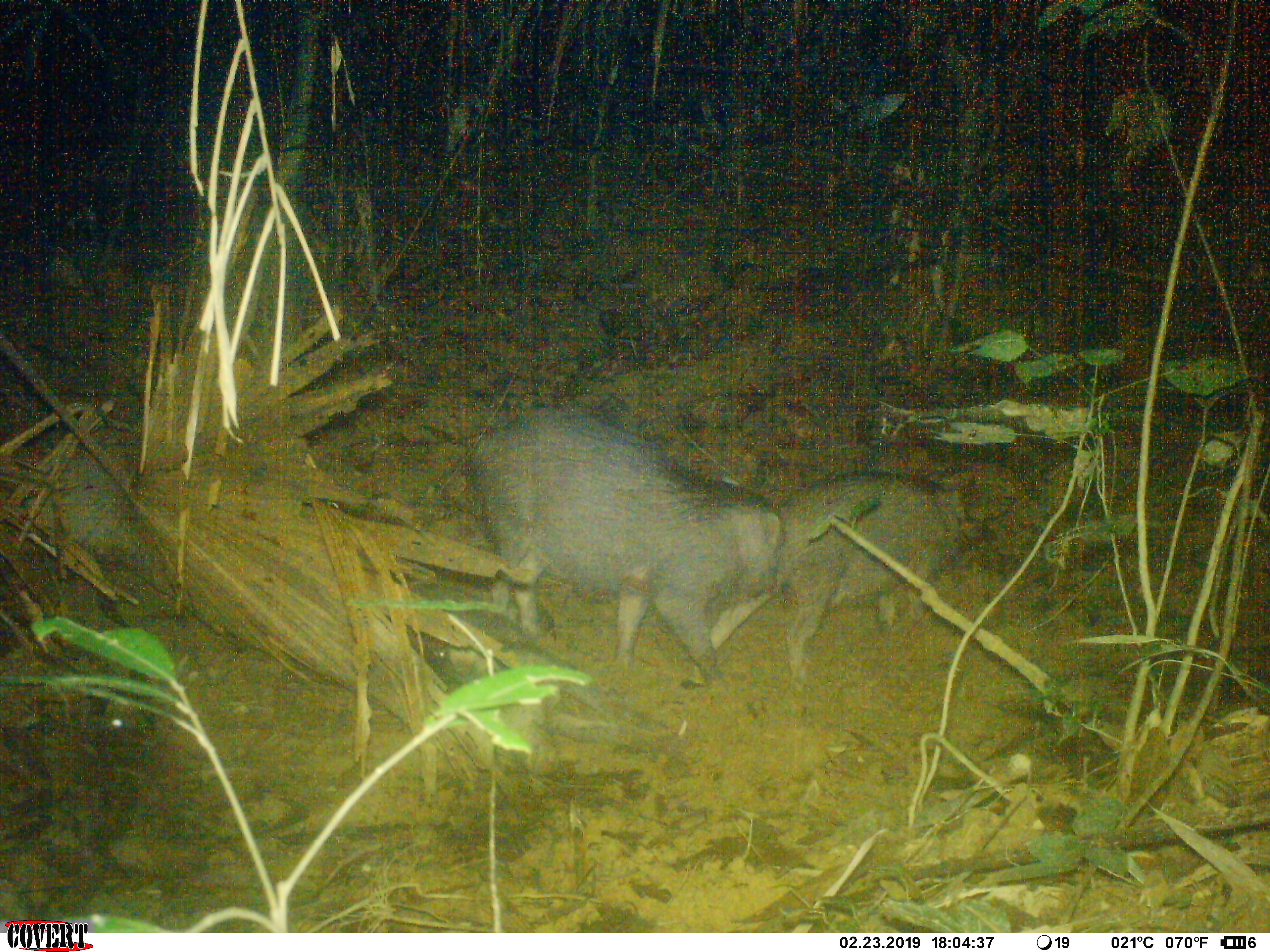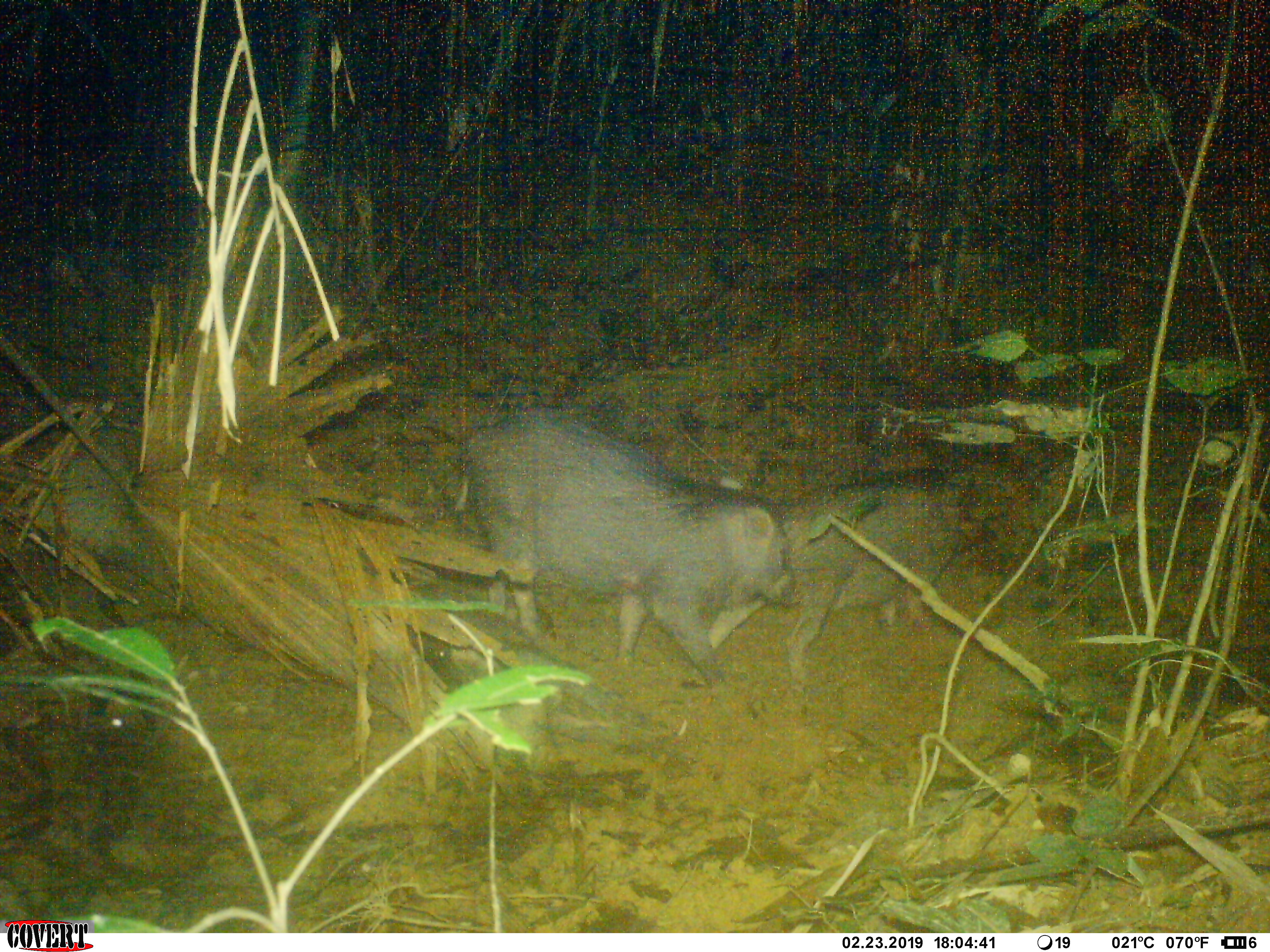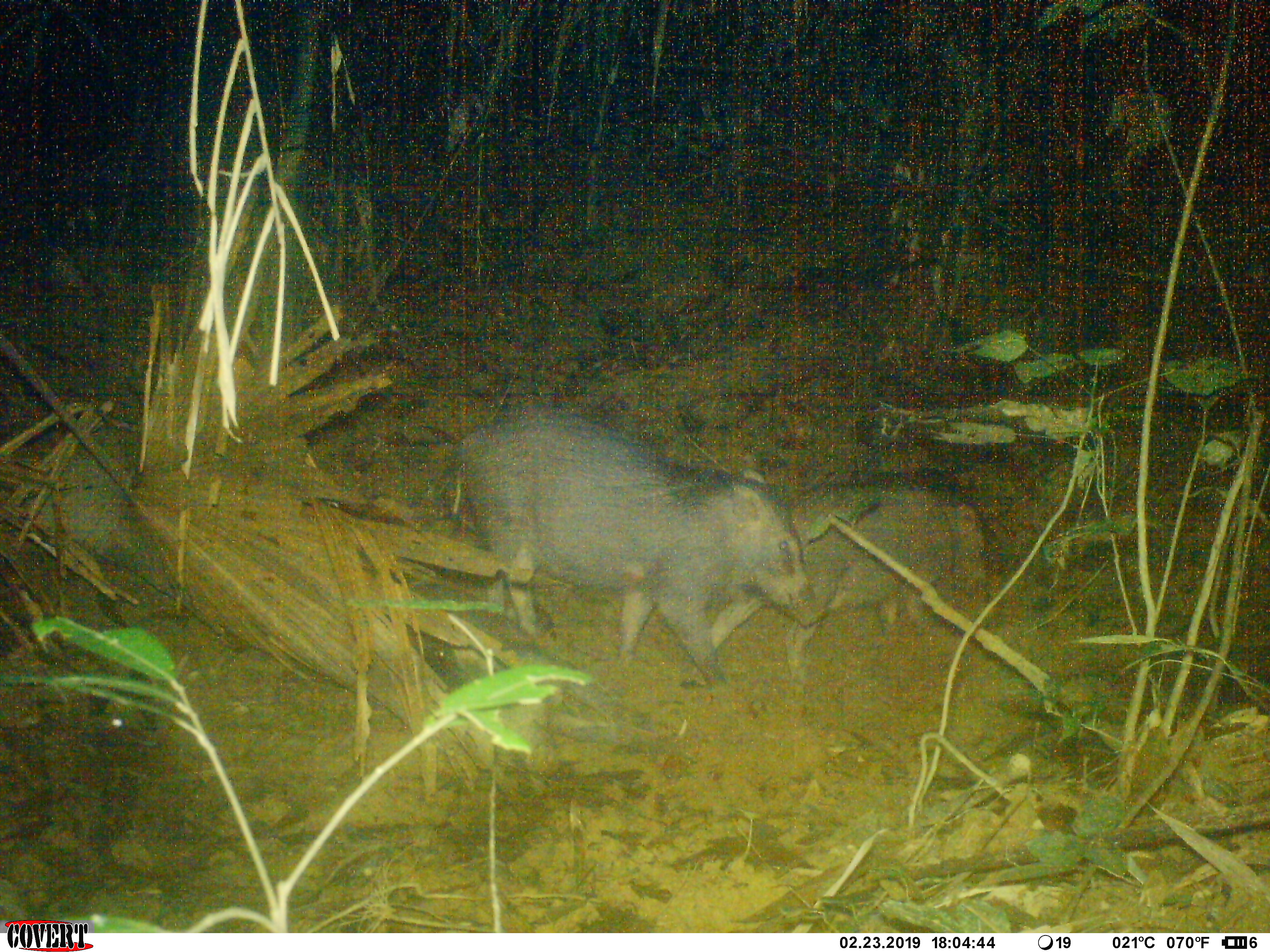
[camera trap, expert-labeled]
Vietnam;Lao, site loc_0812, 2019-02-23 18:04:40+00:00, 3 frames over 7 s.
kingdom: Animalia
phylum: Chordata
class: Mammalia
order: Artiodactyla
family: Suidae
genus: Sus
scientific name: Sus scrofa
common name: eurasian wild pig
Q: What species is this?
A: Eurasian wild pig (Sus scrofa).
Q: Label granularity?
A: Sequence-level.